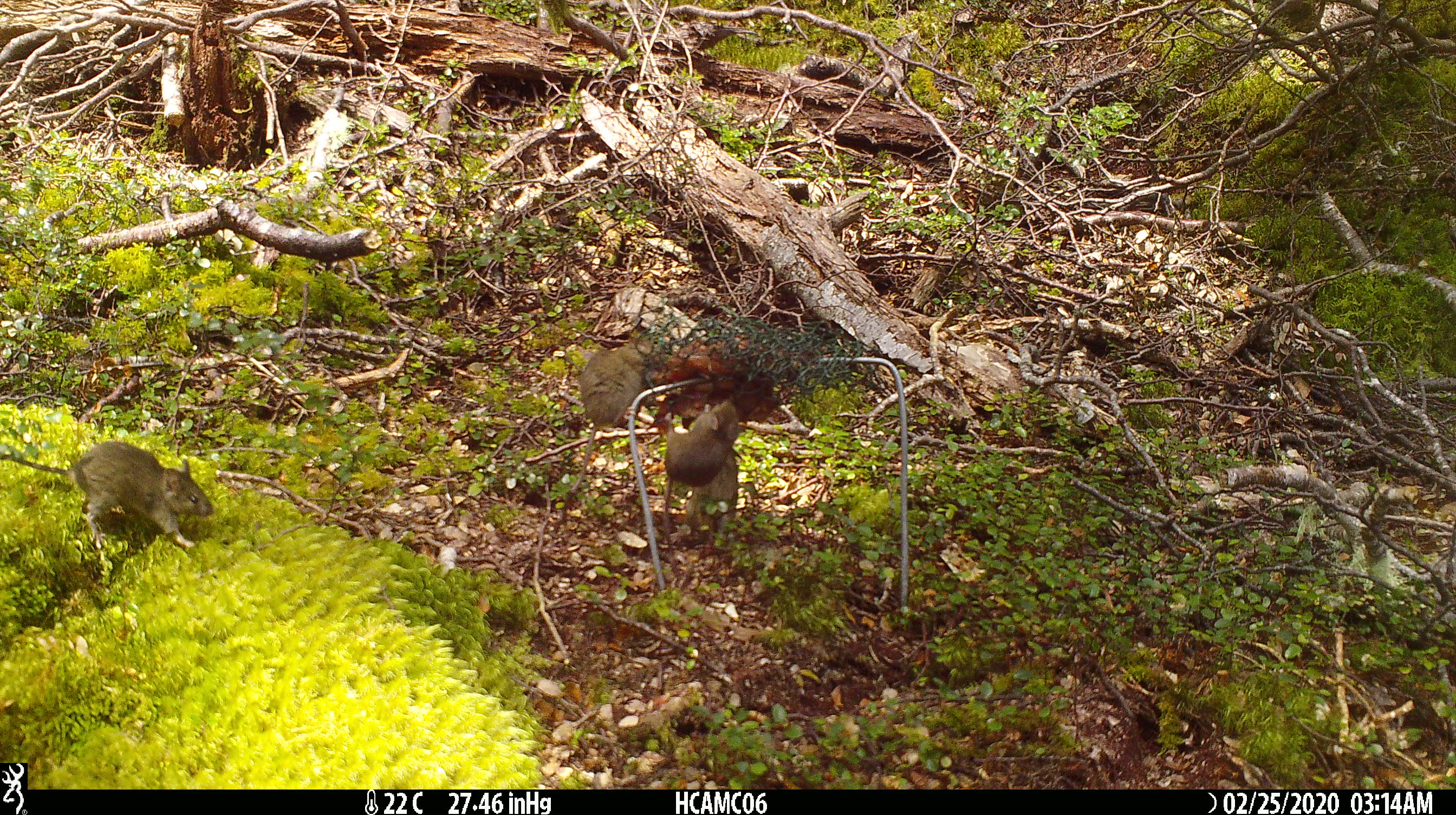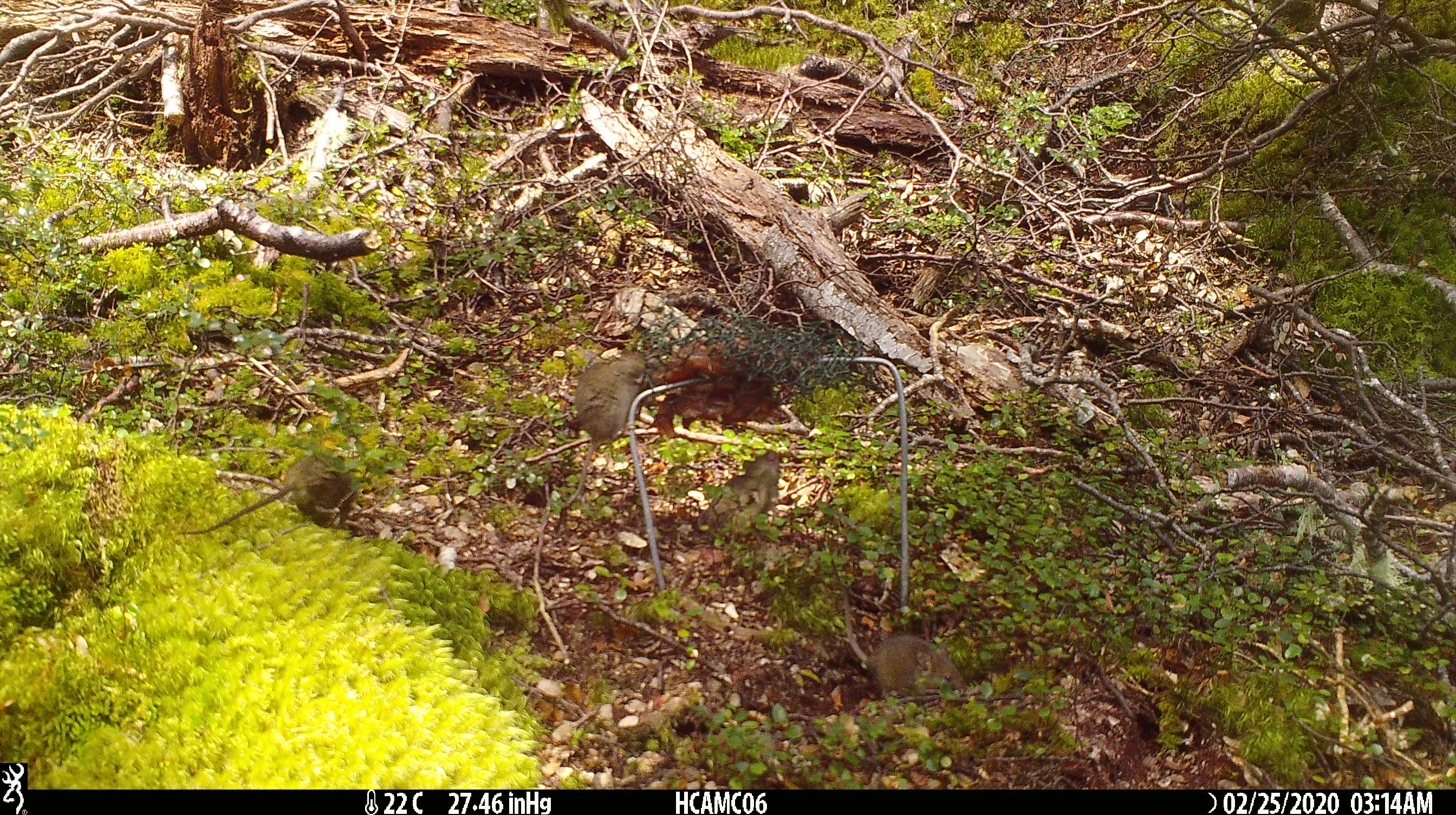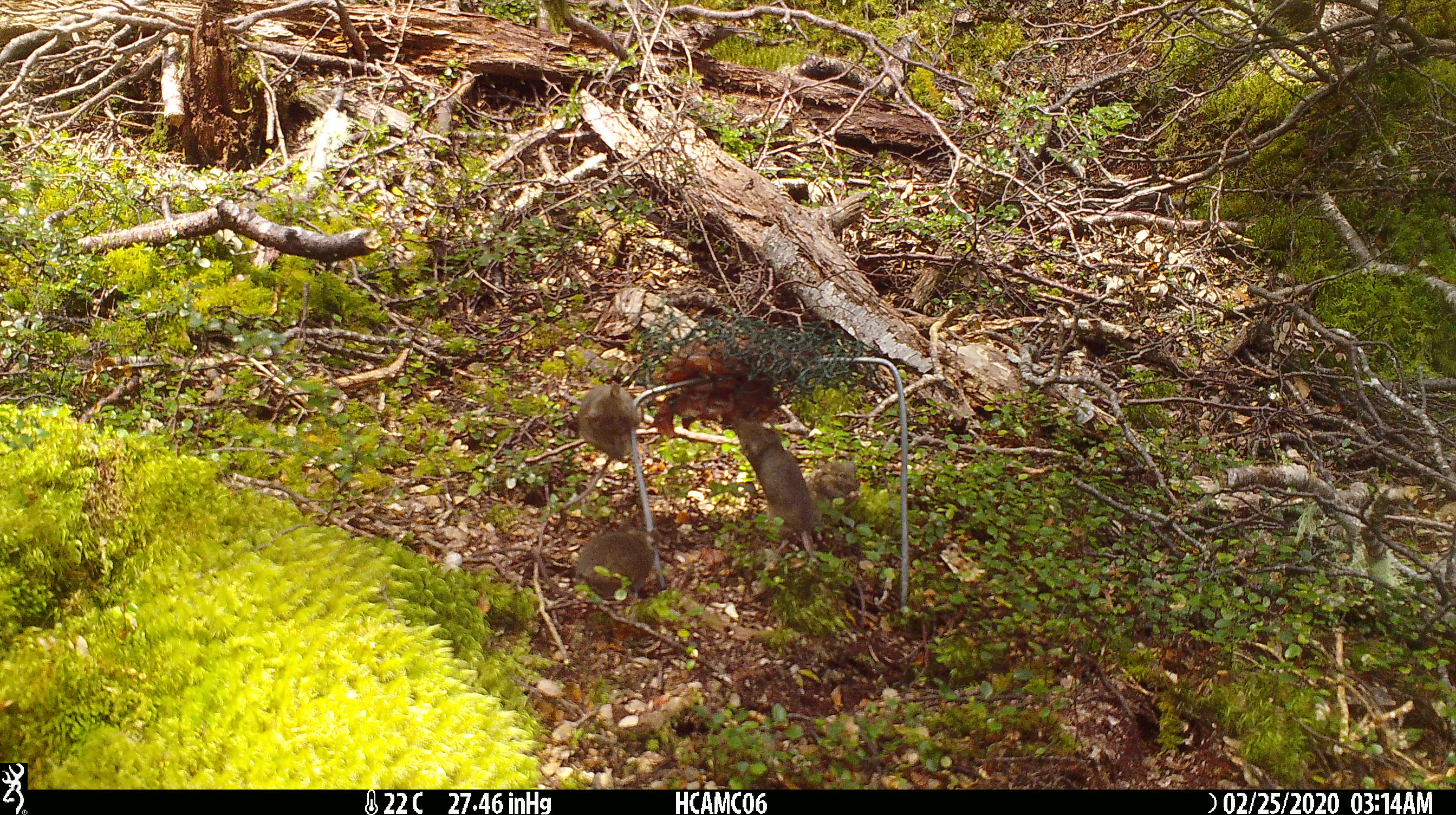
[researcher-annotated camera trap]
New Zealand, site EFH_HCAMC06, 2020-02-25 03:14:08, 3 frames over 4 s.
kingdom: Animalia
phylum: Chordata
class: Mammalia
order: Rodentia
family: Muridae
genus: Mus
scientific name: Mus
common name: mouse